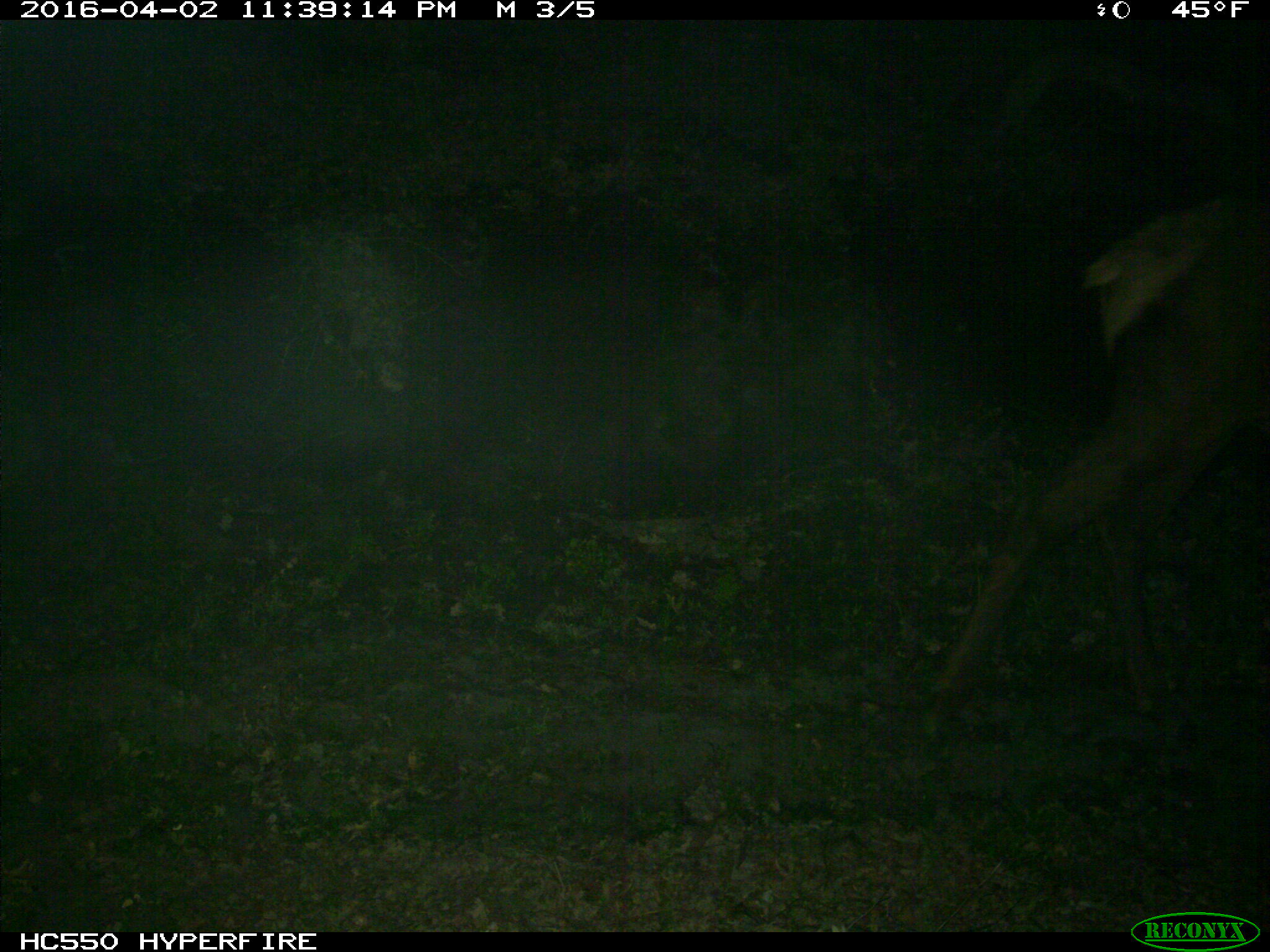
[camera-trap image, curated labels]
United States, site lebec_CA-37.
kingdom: Animalia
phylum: Chordata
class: Mammalia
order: Artiodactyla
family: Cervidae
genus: Cervus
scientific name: Cervus canadensis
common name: elk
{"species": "Cervus canadensis (elk)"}